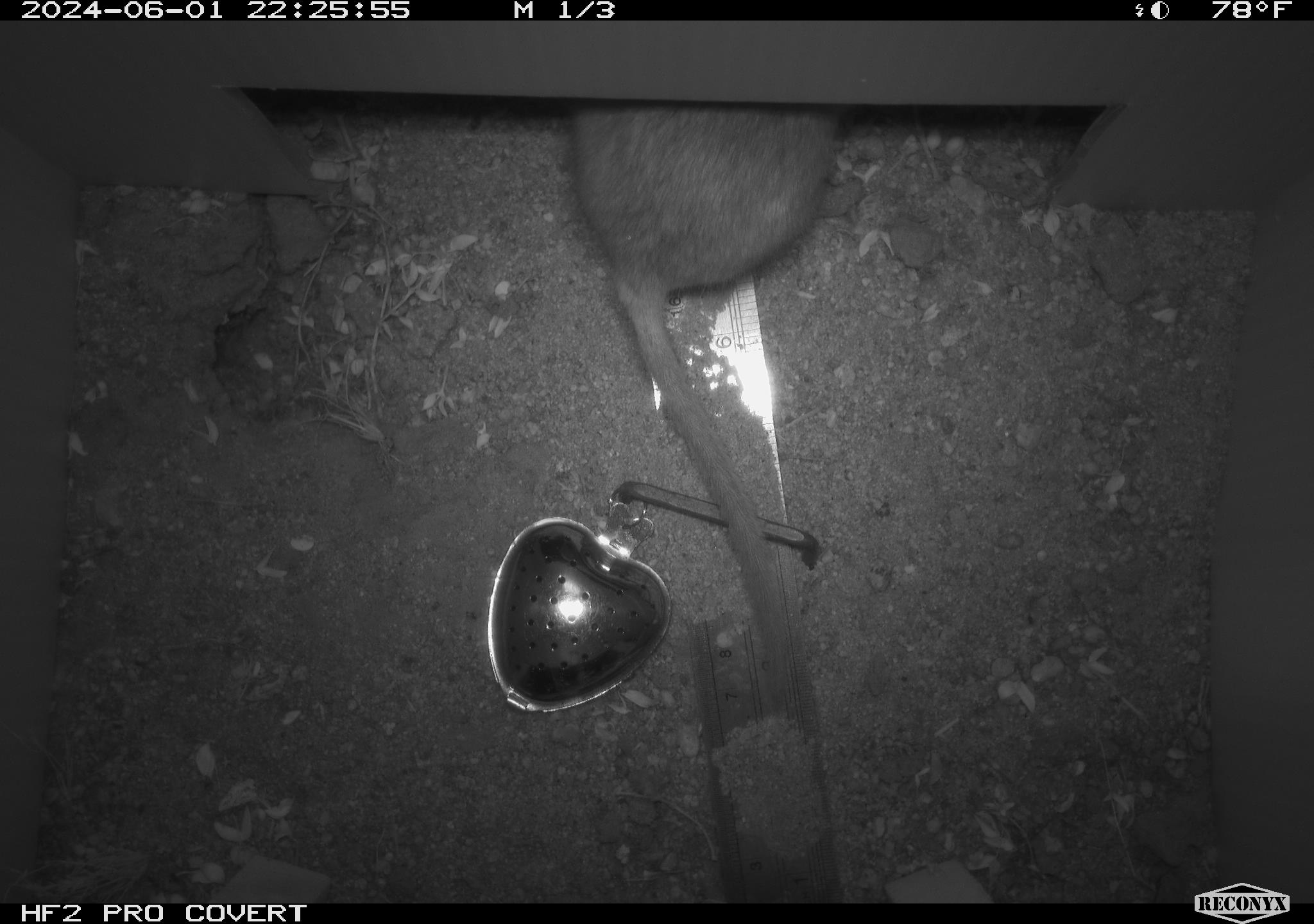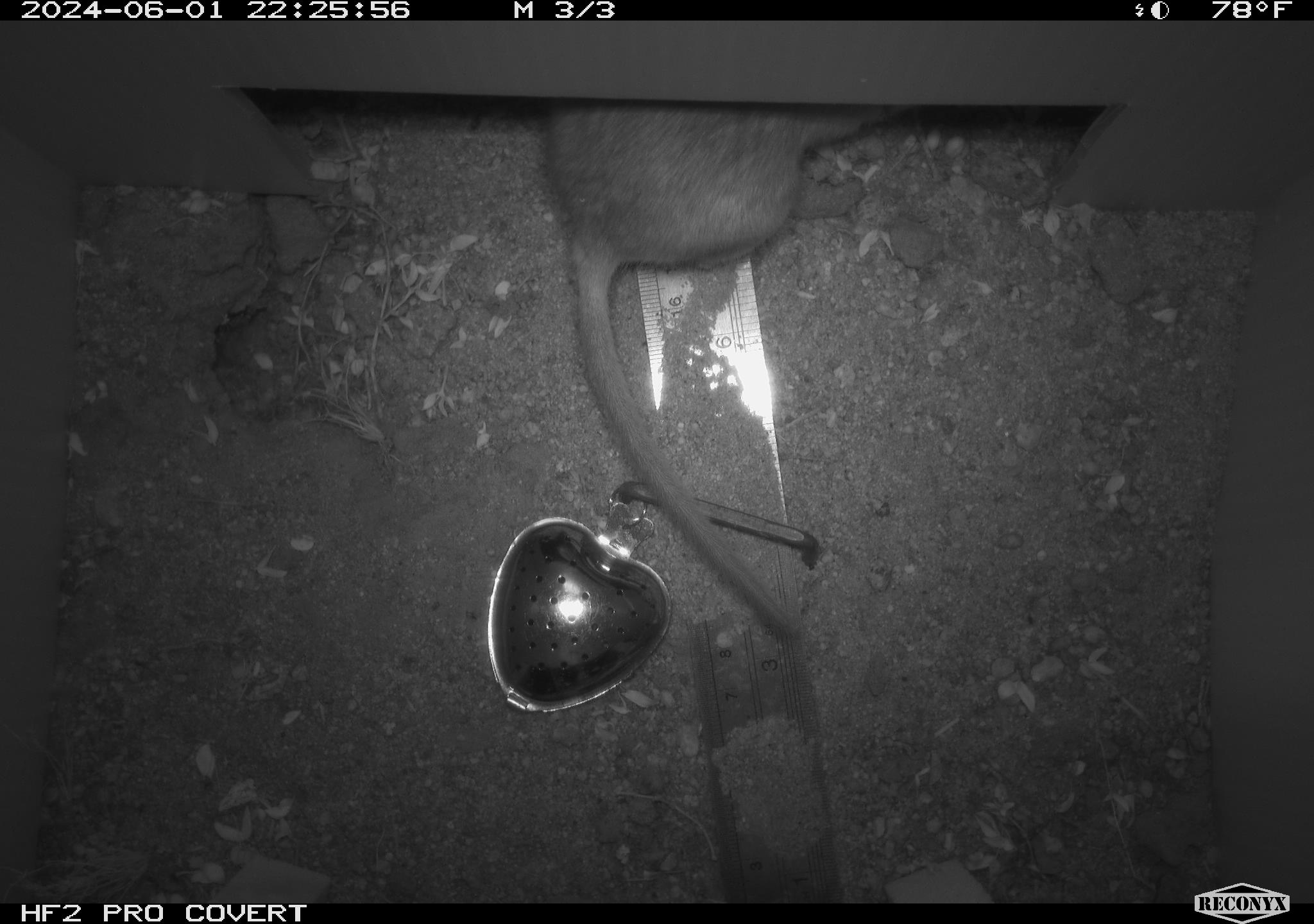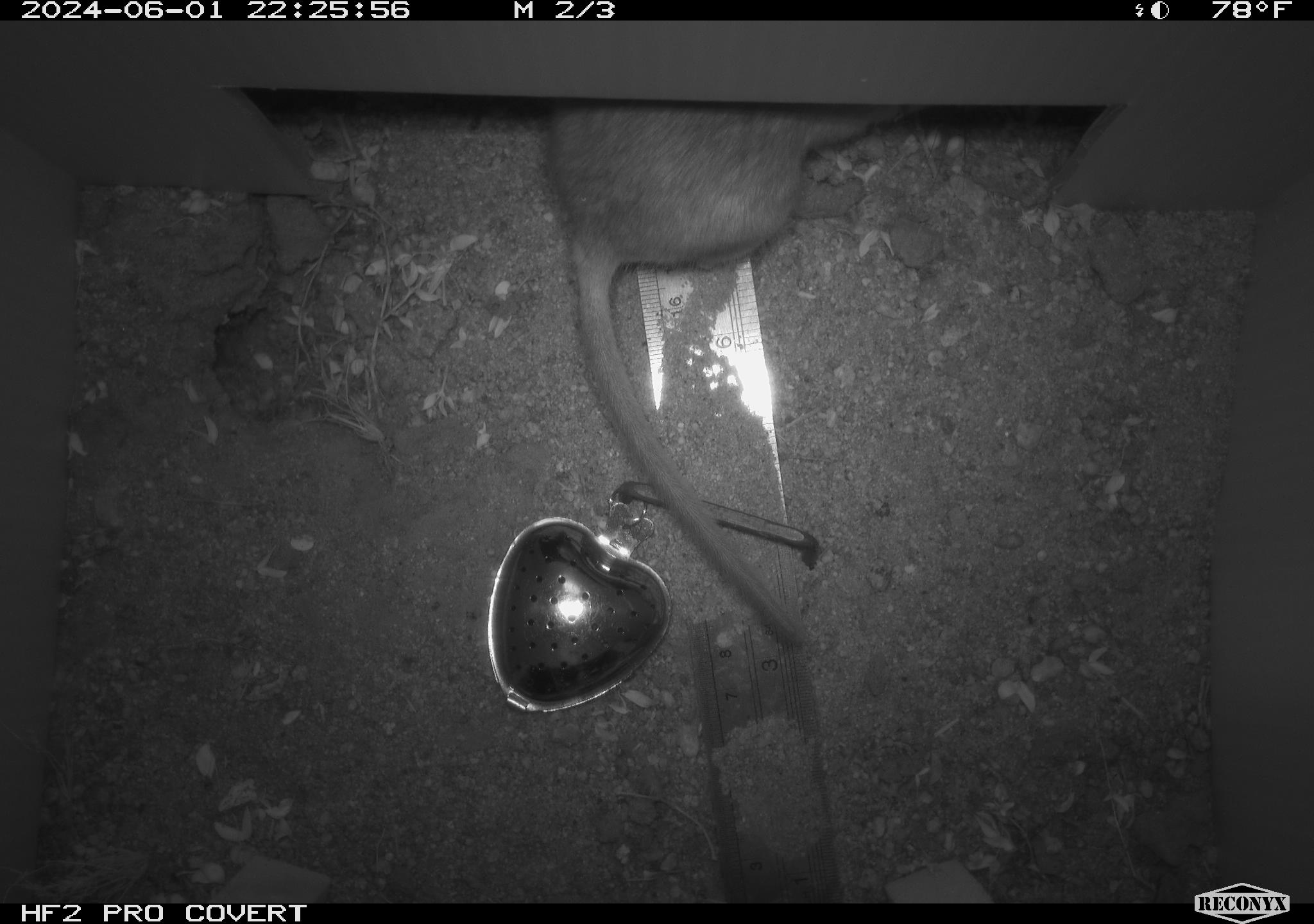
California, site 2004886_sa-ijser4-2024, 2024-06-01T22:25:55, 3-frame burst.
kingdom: Animalia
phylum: Chordata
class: Mammalia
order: Rodentia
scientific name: Rodentia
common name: woodrat or rat or mouse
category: woodrat or rat or mouse species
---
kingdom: Animalia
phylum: Chordata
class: Mammalia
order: Rodentia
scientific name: Rodentia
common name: woodrat or rat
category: woodrat or rat species